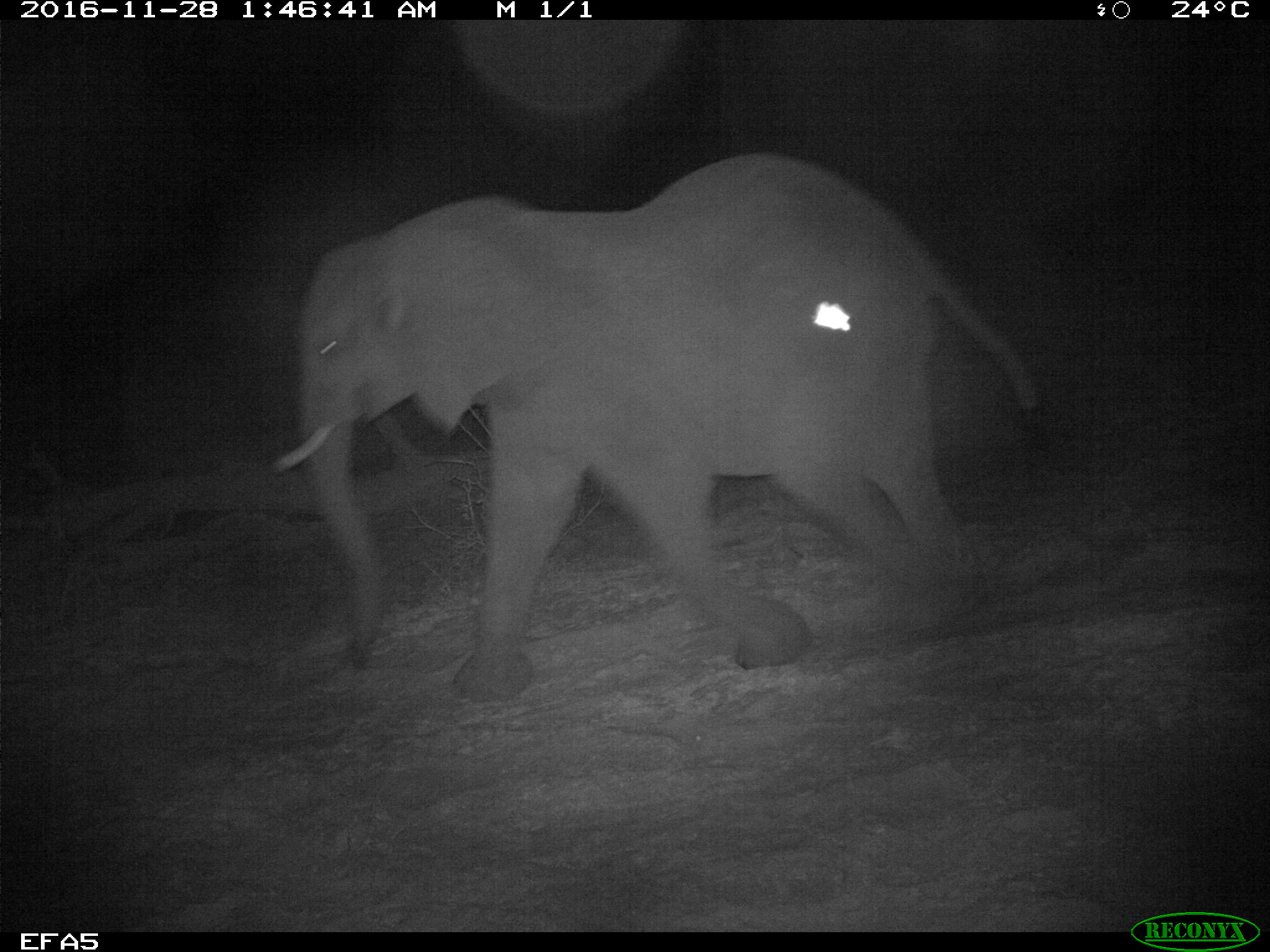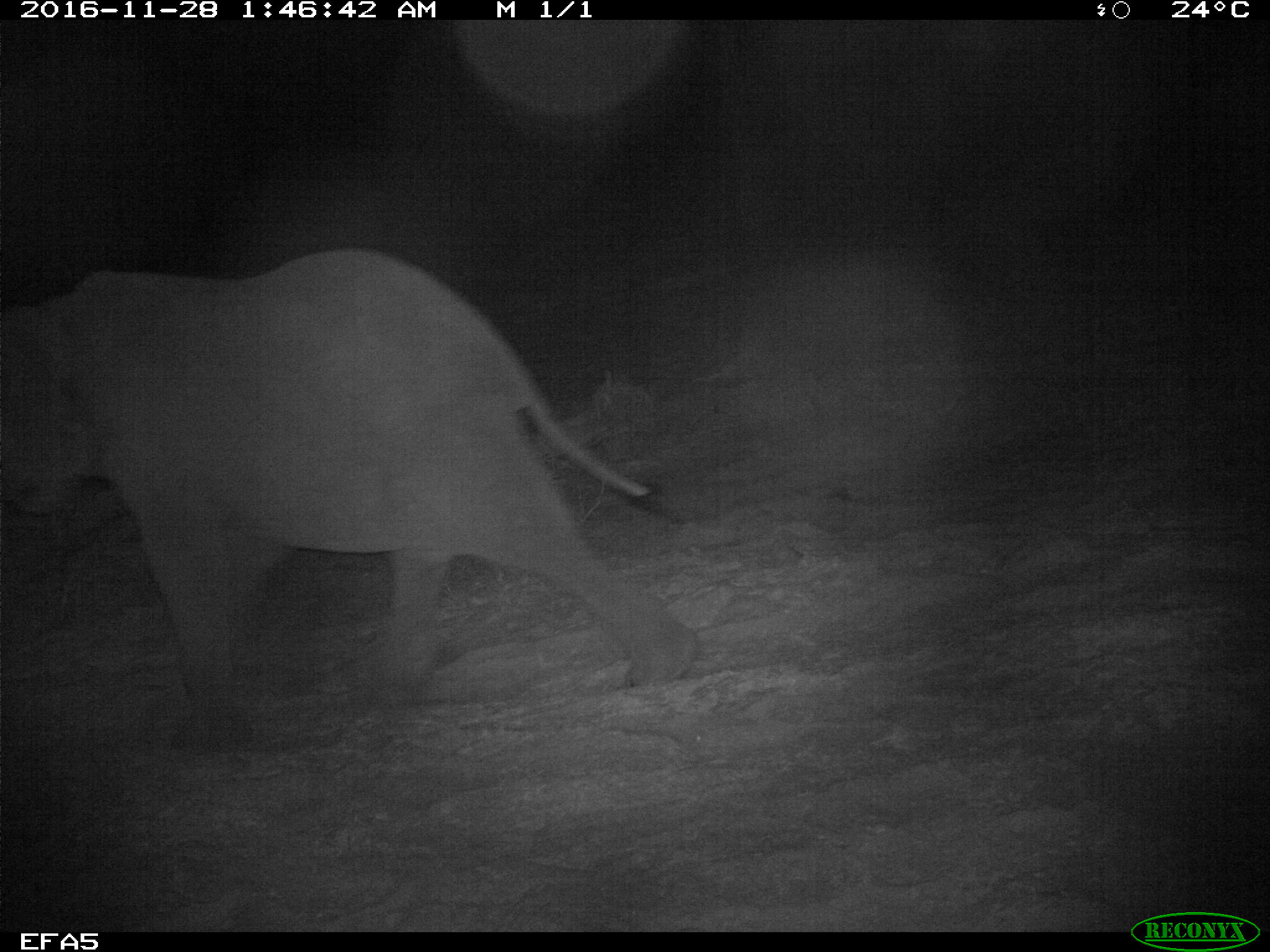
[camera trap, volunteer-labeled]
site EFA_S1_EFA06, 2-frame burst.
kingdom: Animalia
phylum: Chordata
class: Mammalia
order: Proboscidea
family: Elephantidae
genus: Loxodonta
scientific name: Loxodonta africana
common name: african bush elephant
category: elephant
Elephant (african bush elephant) (Loxodonta africana), count 1. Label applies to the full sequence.